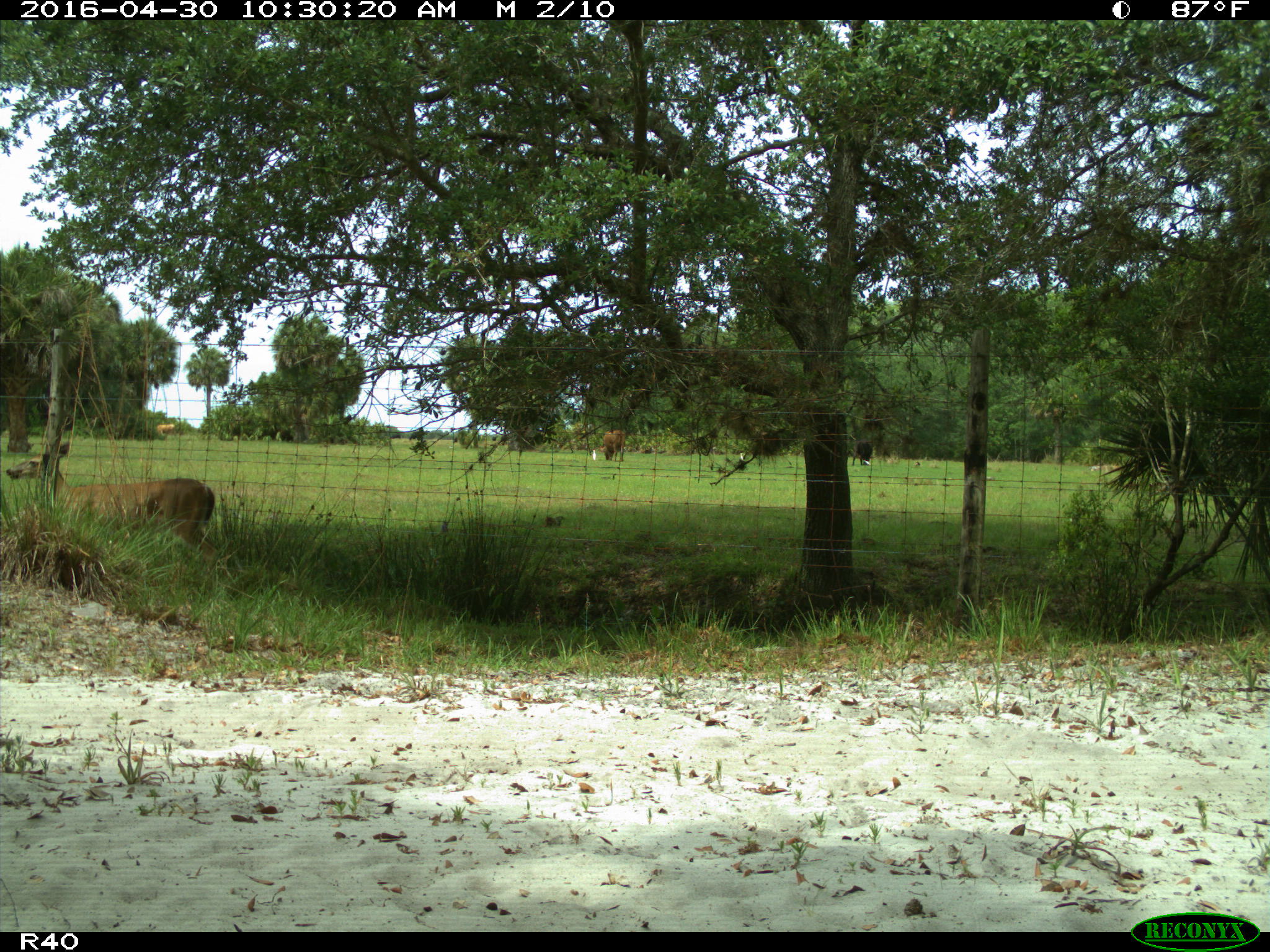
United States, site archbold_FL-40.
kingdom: Animalia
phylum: Chordata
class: Mammalia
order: Artiodactyla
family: Bovidae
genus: Bos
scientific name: Bos taurus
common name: domestic cow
Bos taurus (domestic cow).